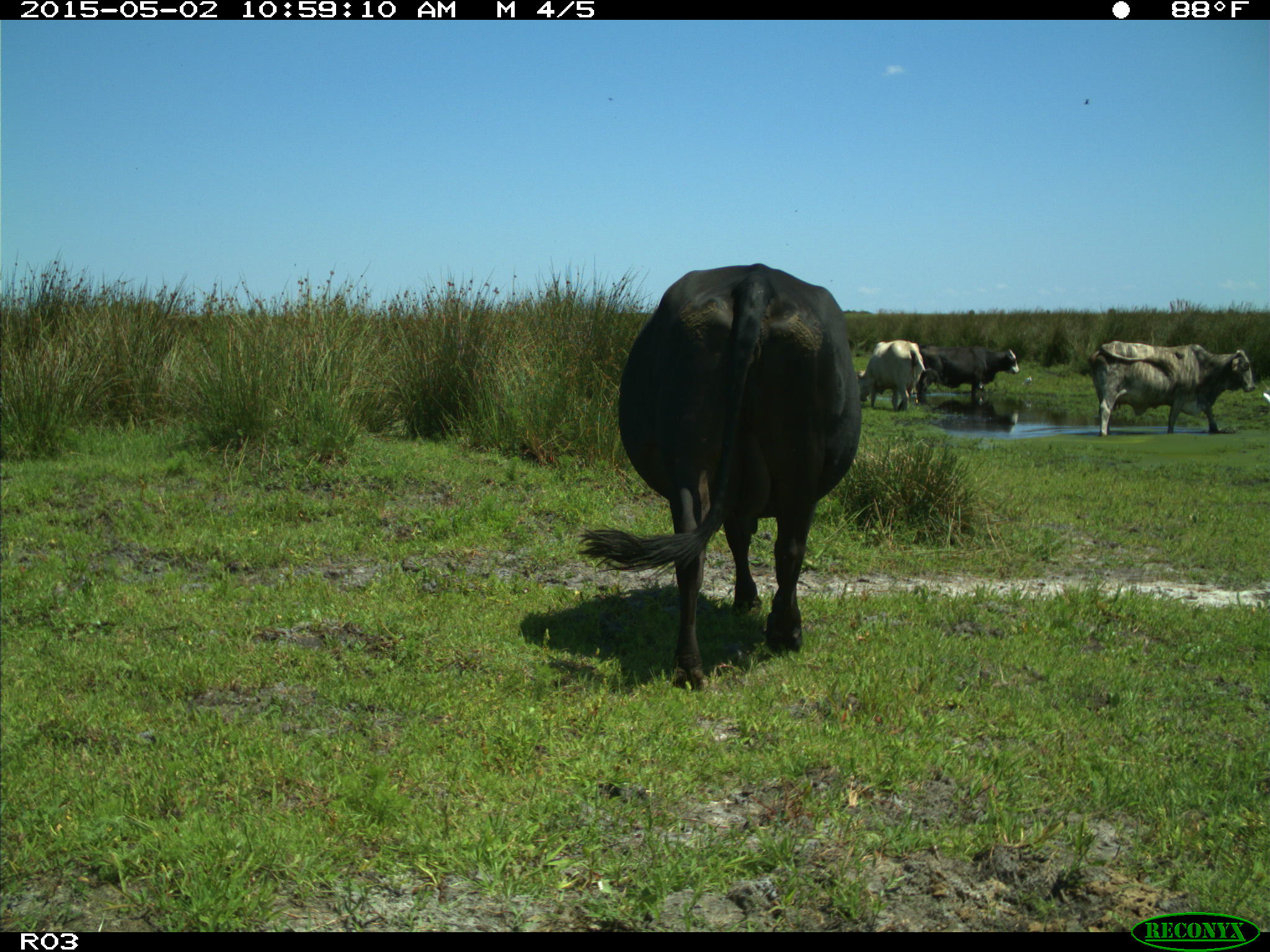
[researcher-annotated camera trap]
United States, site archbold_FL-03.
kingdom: Animalia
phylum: Chordata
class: Mammalia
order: Artiodactyla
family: Bovidae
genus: Bos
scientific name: Bos taurus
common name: domestic cow